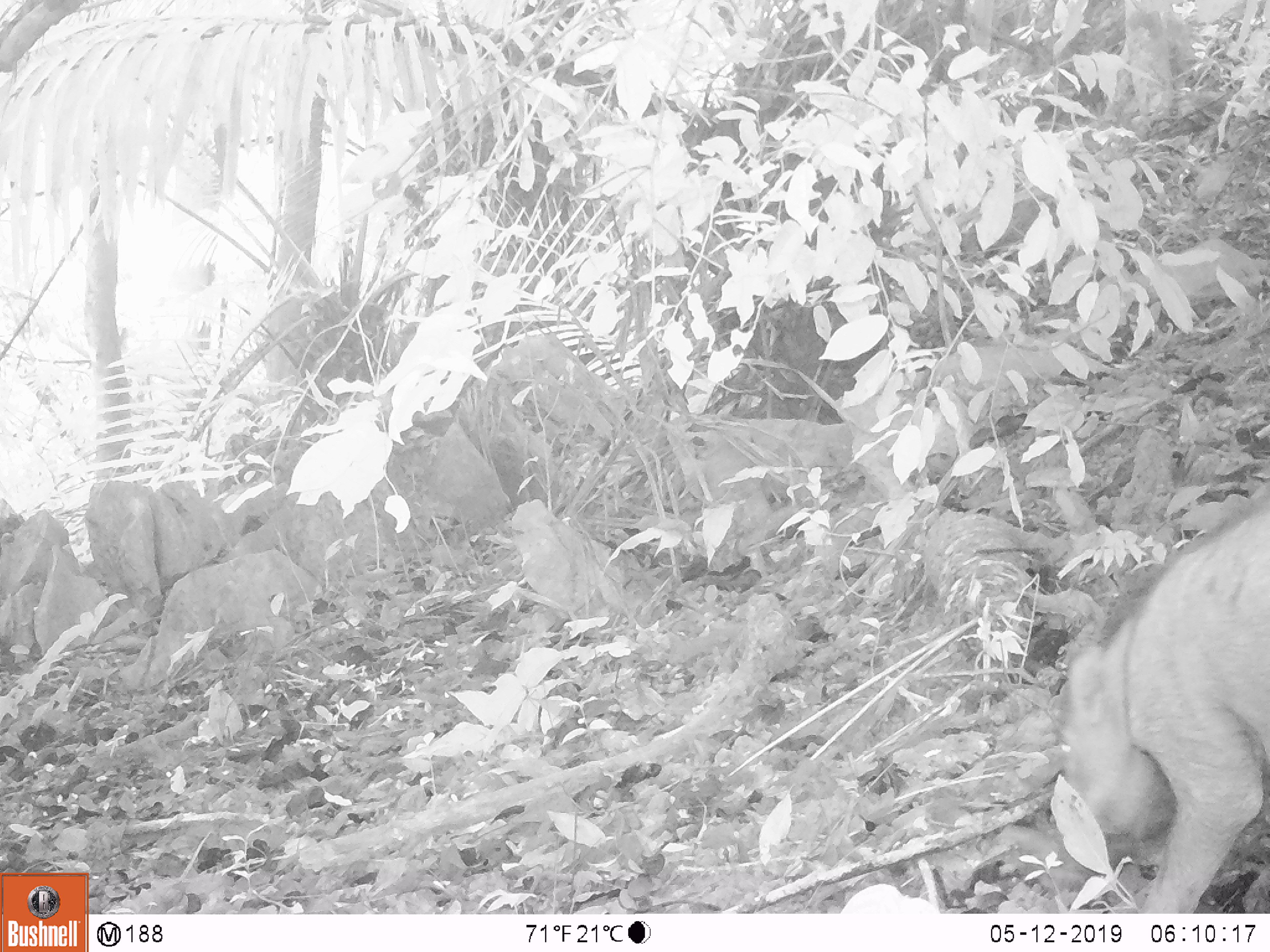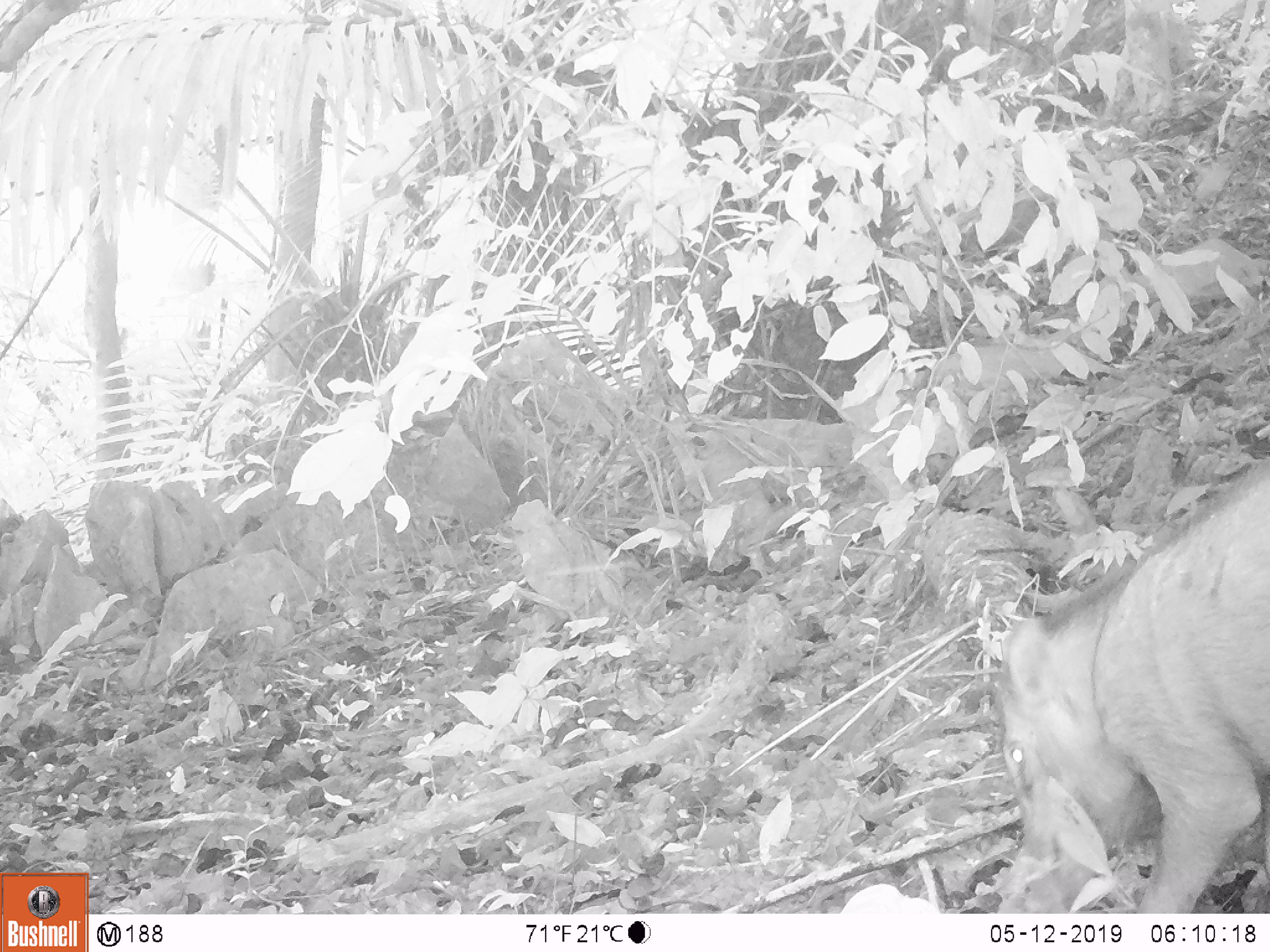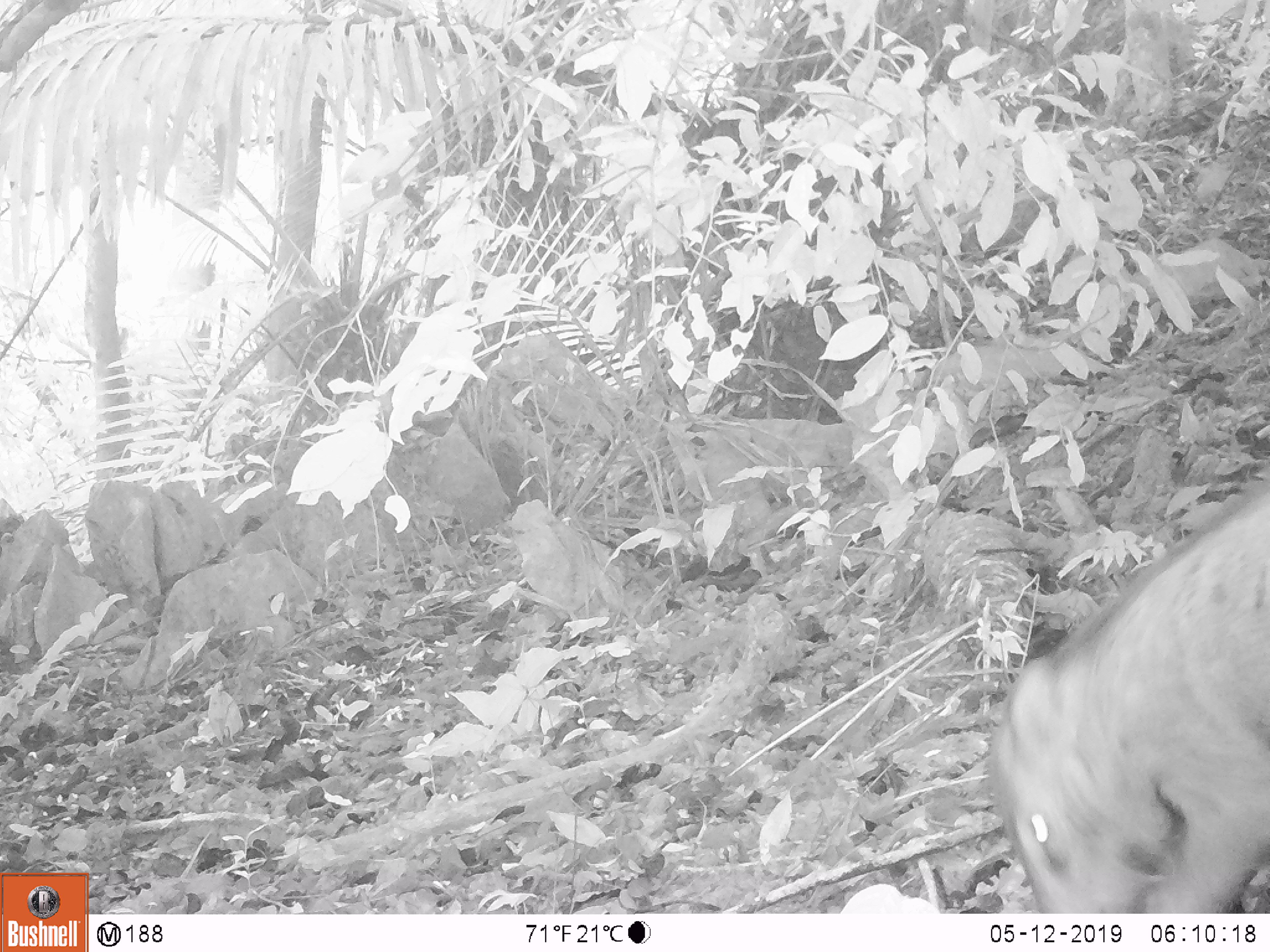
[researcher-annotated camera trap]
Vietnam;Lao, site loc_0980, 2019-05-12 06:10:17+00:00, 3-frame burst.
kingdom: Animalia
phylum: Chordata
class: Mammalia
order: Artiodactyla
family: Suidae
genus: Sus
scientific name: Sus scrofa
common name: eurasian wild pig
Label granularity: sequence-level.